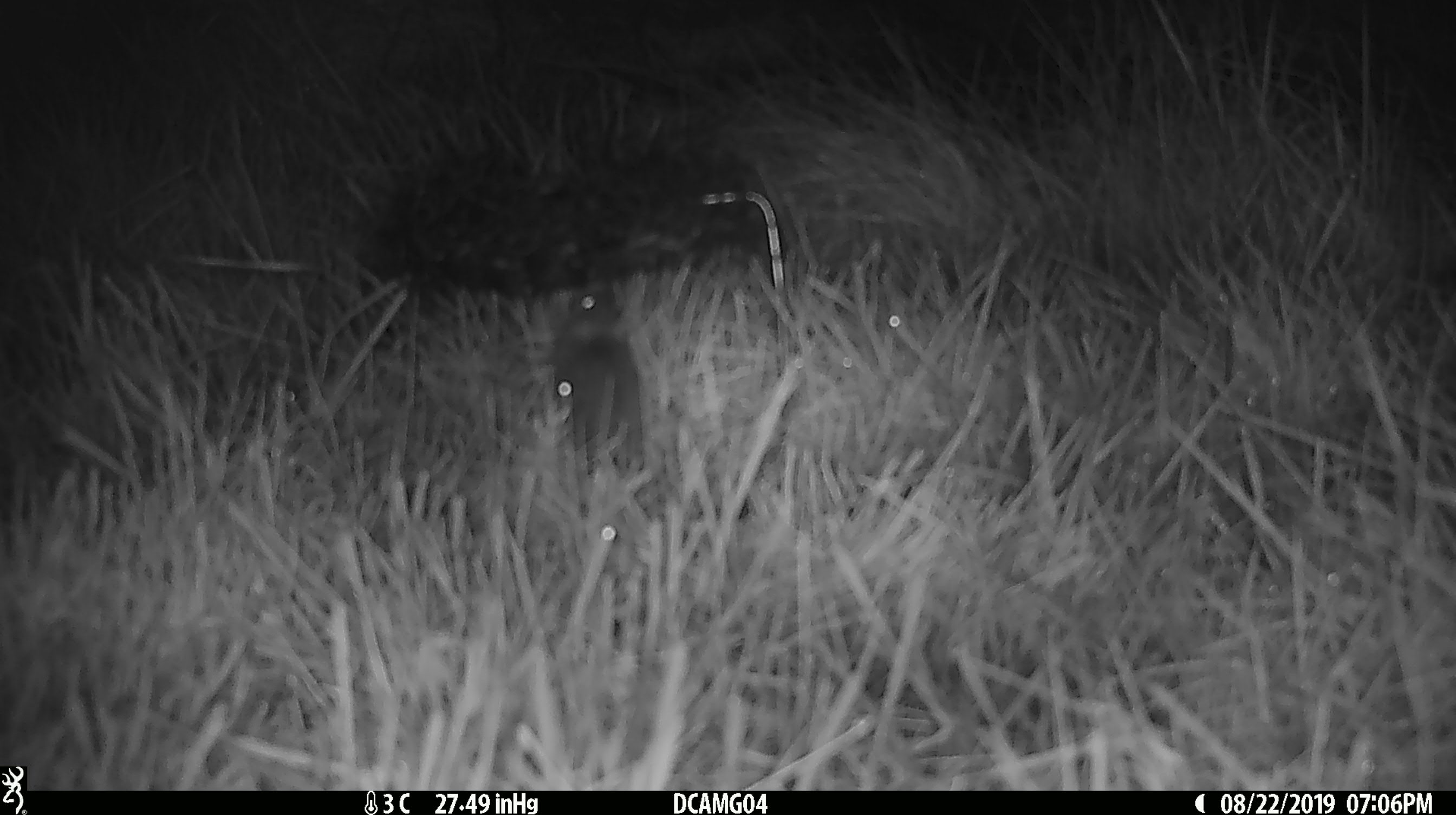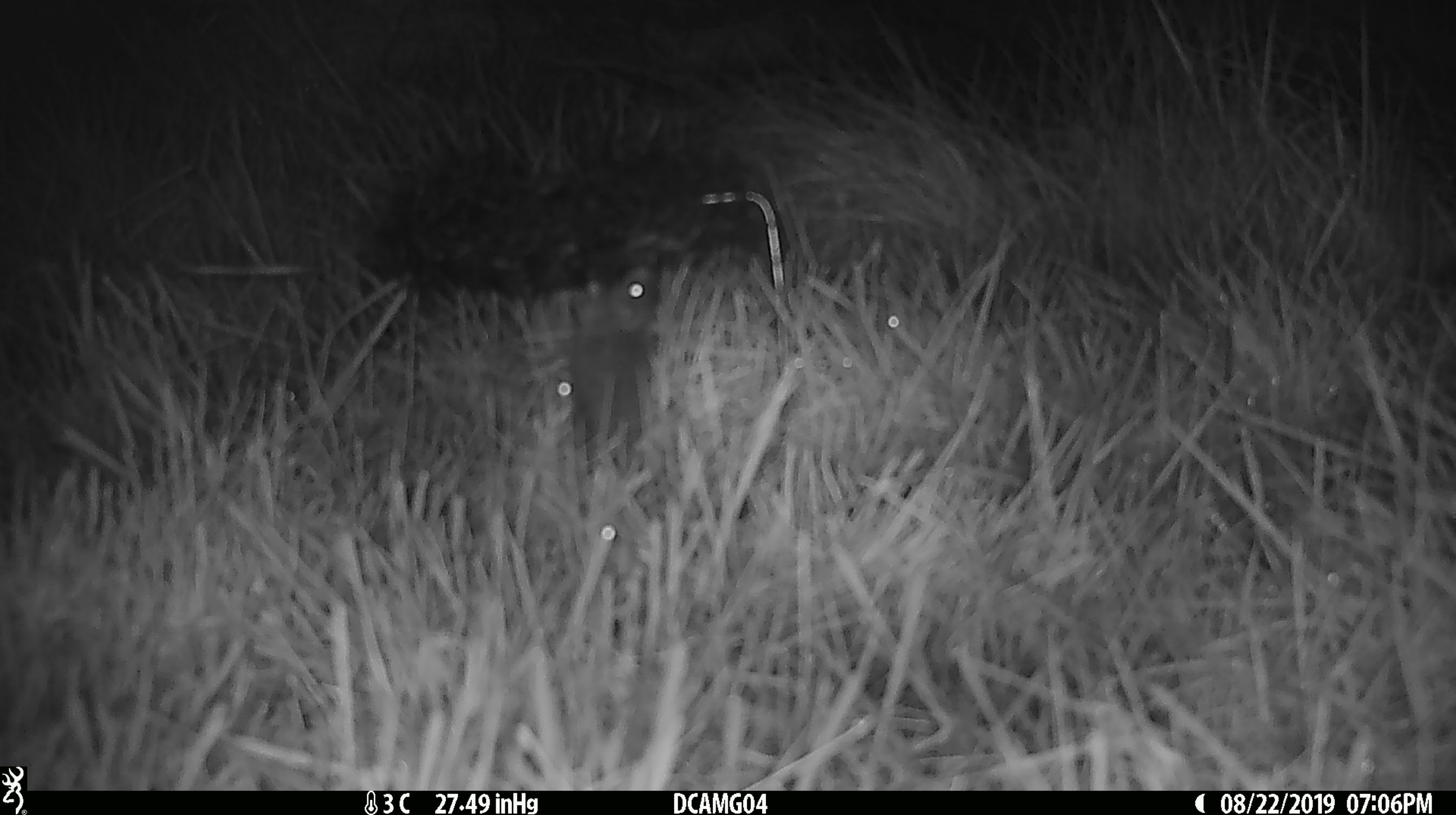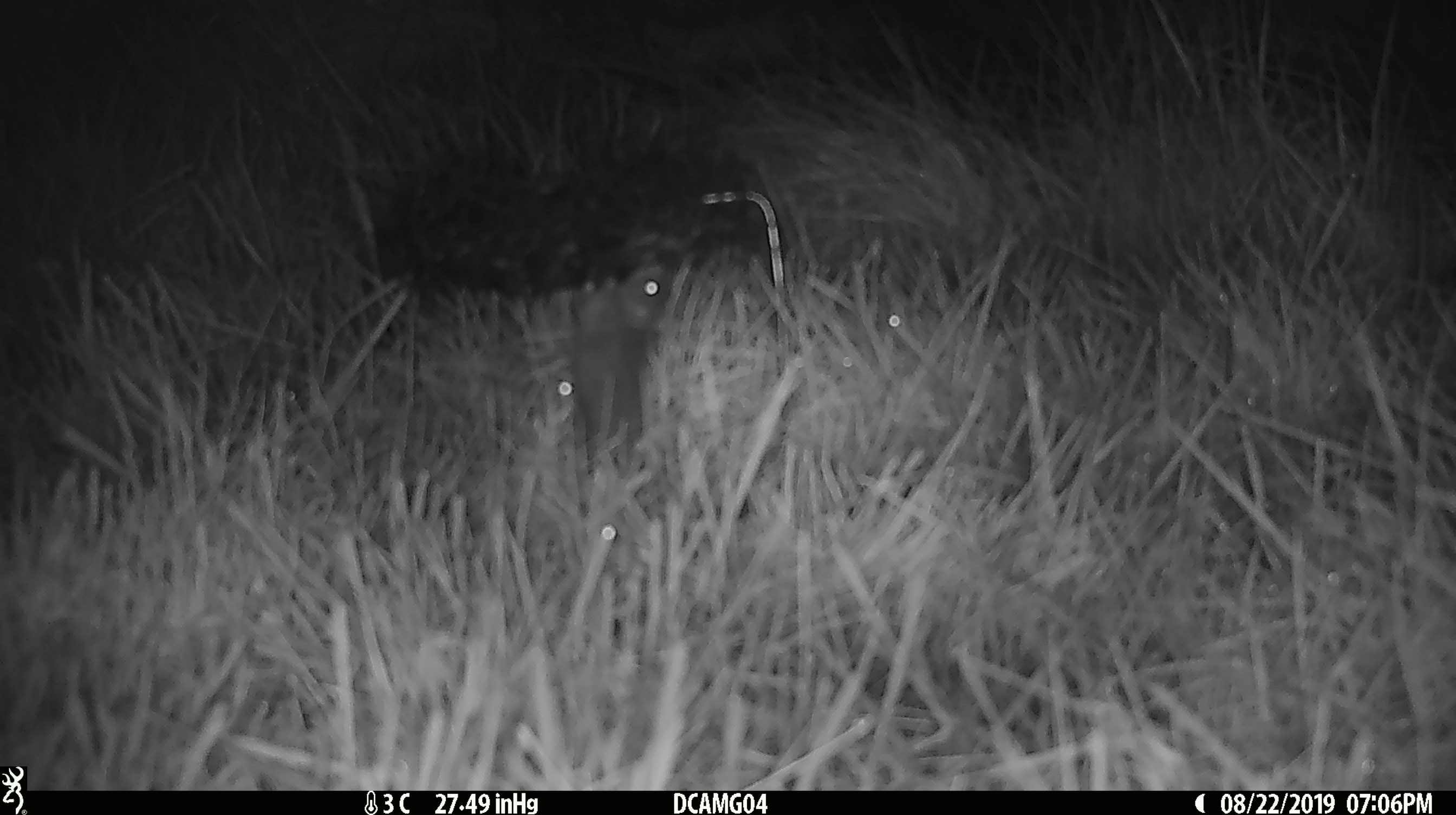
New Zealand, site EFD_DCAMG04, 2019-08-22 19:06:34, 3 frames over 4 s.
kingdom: Animalia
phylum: Chordata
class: Mammalia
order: Rodentia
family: Muridae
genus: Mus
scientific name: Mus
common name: mouse